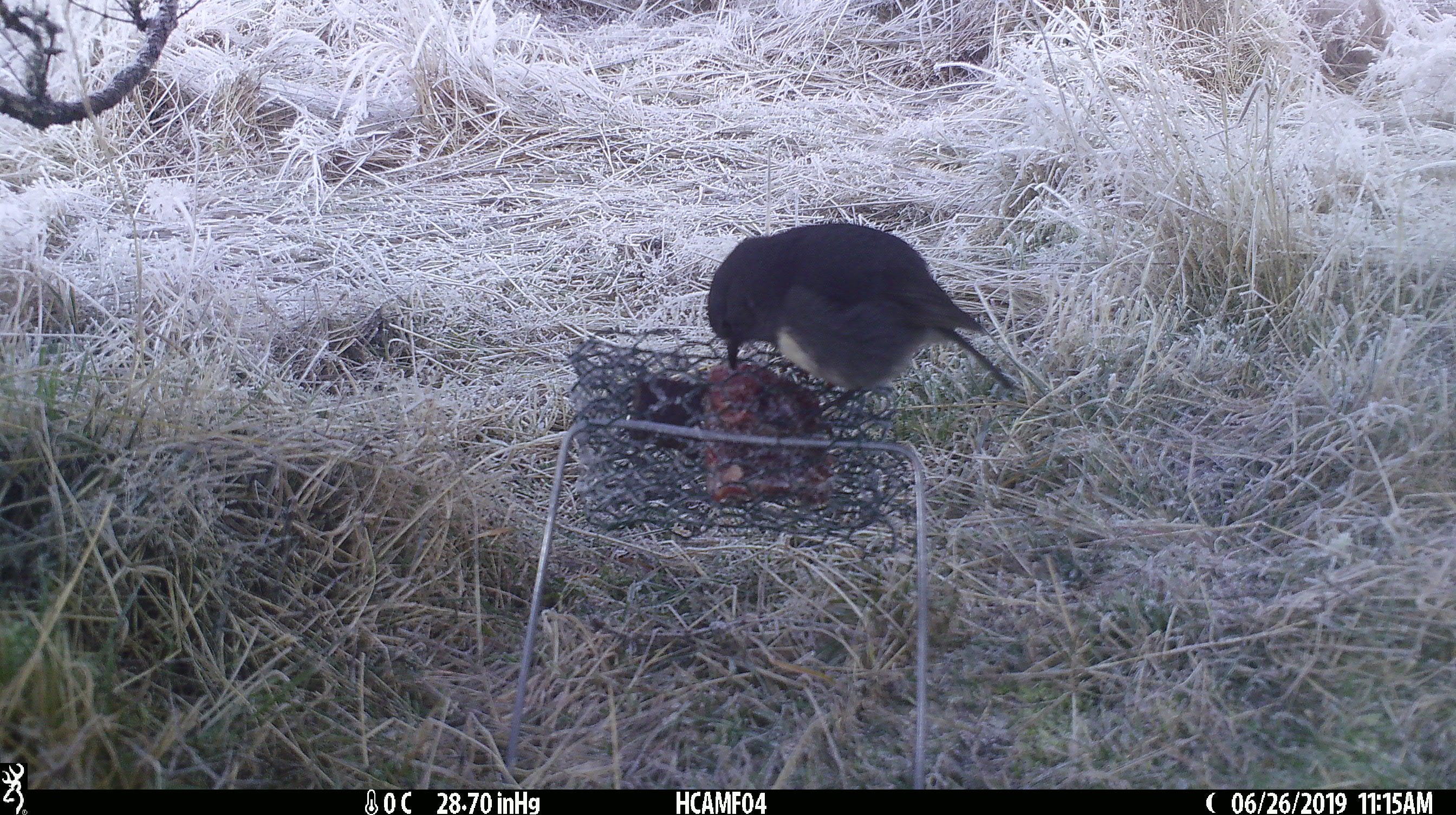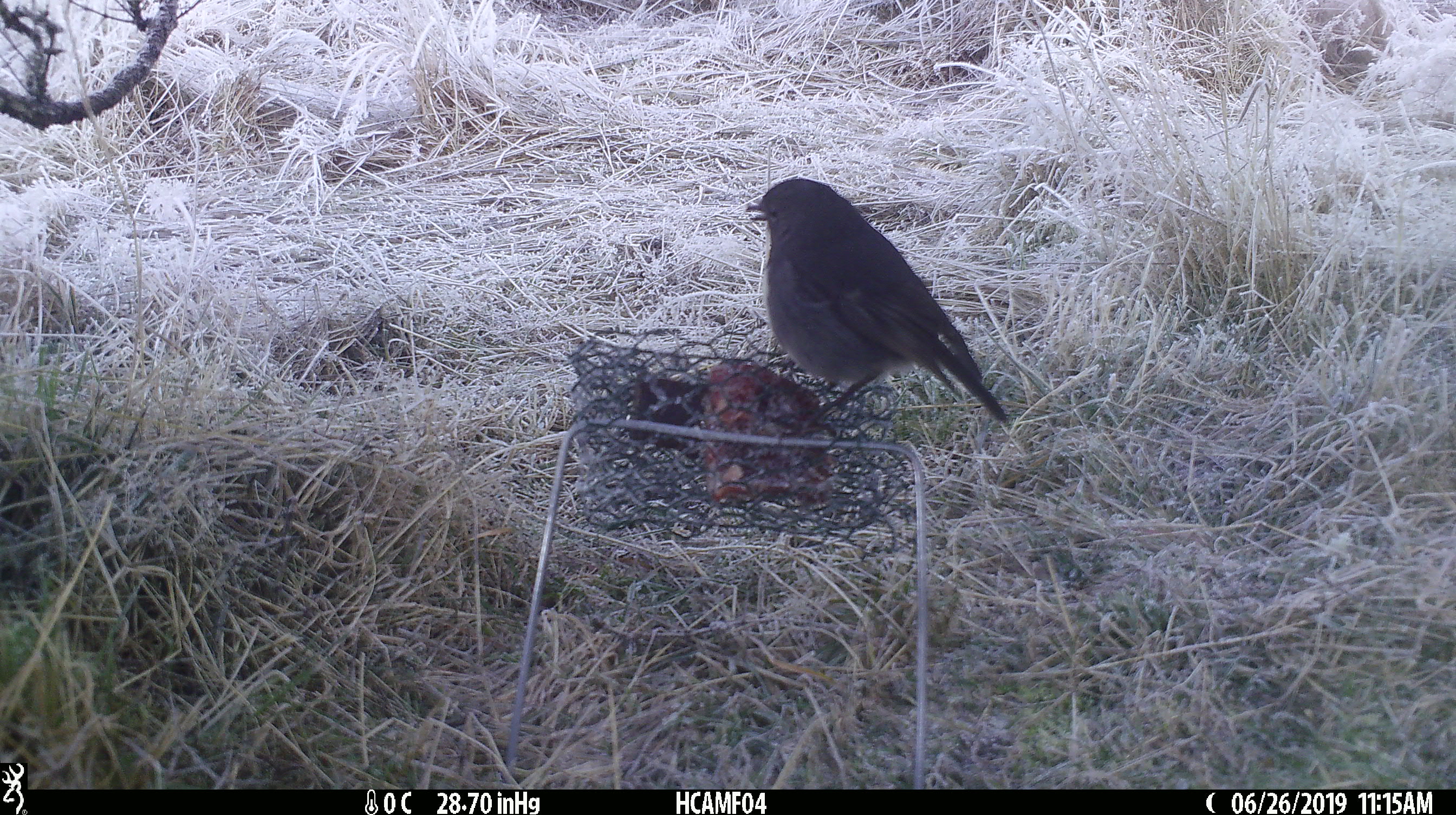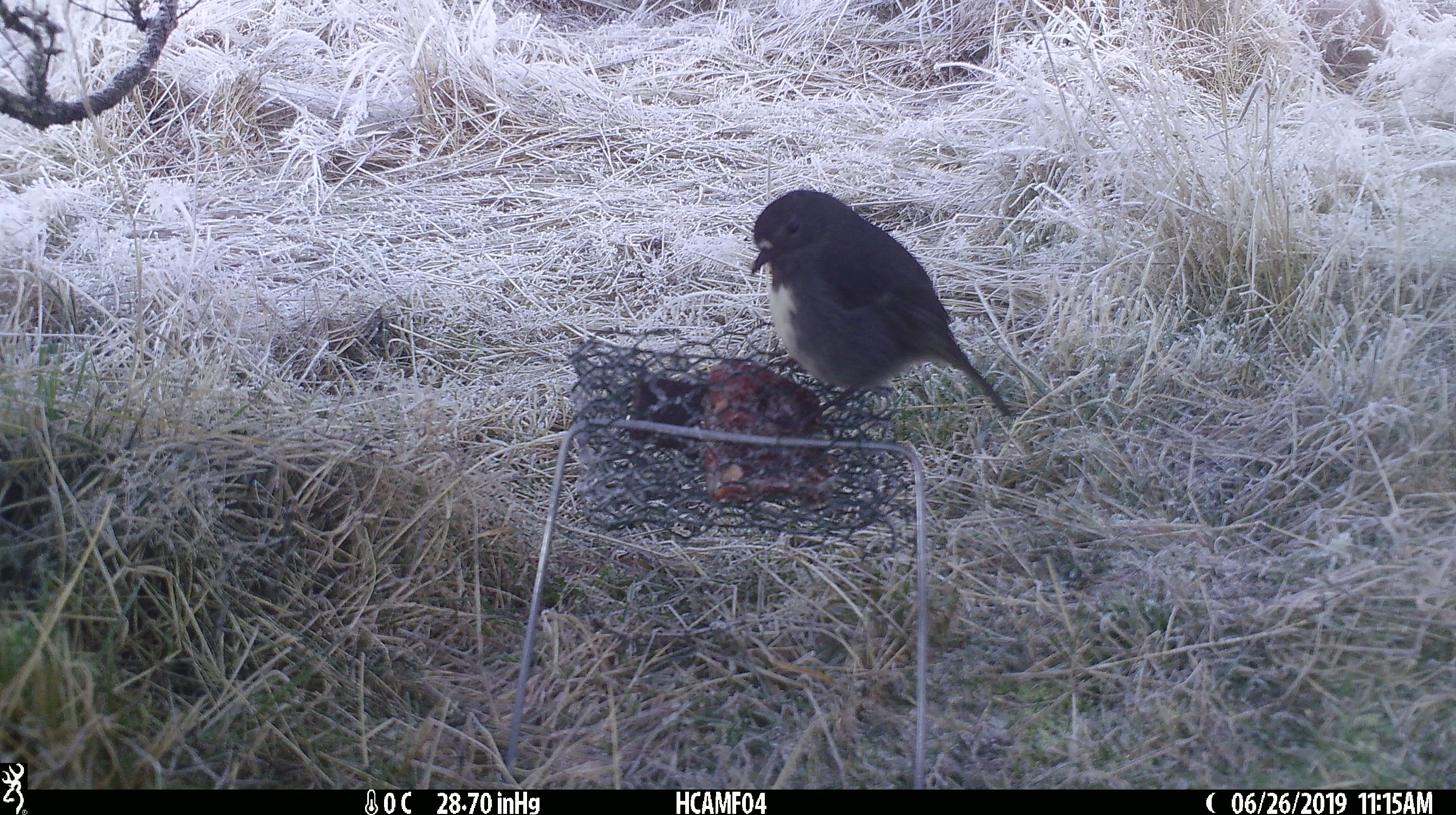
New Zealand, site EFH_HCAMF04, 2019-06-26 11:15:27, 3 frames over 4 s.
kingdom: Animalia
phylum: Chordata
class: Aves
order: Passeriformes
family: Petroicidae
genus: Petroica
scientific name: Petroica australis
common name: new zealand robin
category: robin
Robin (new zealand robin) (Petroica australis).